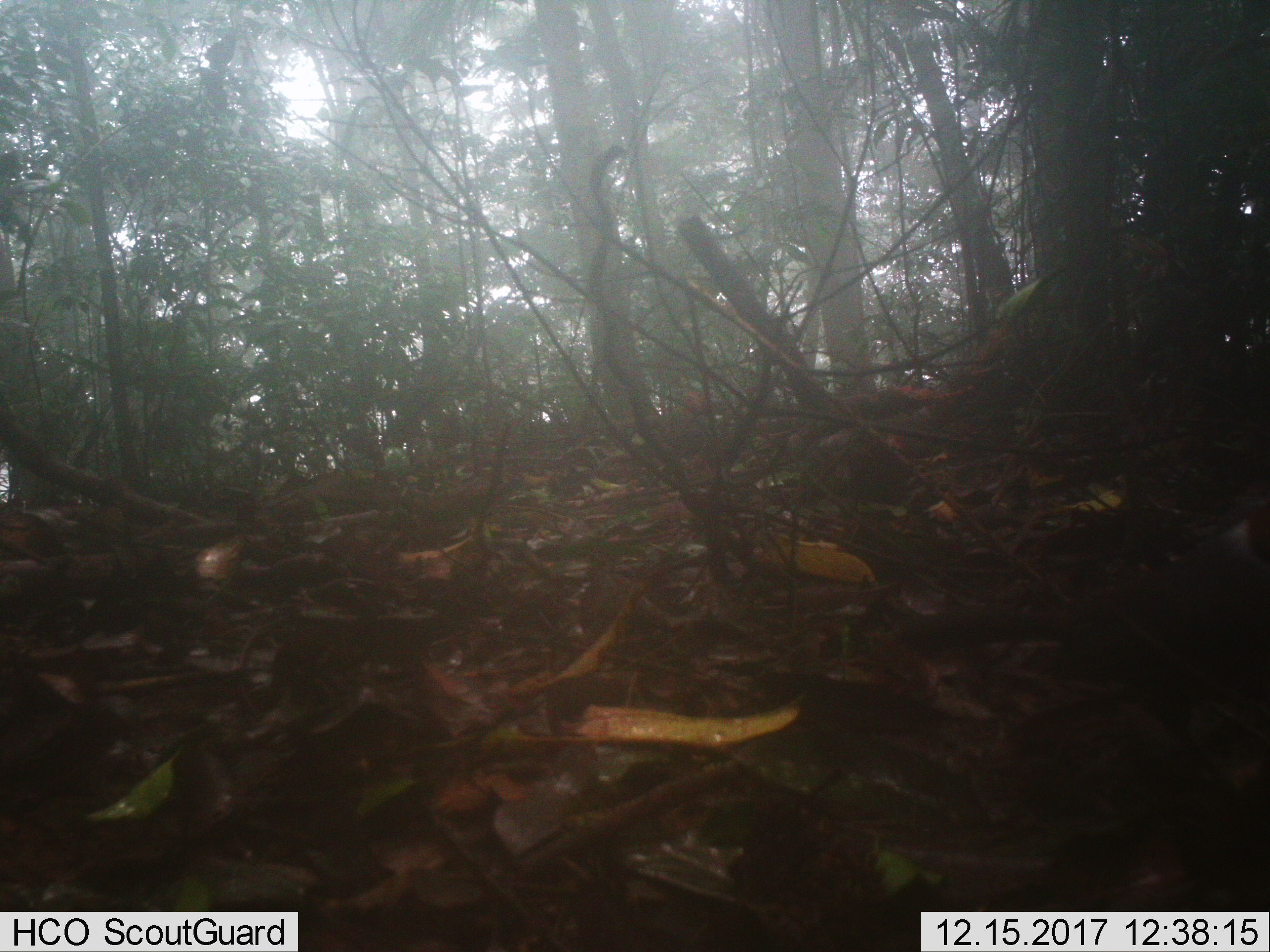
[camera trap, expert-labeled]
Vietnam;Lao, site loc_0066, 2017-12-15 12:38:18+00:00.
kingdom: Animalia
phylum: Chordata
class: Aves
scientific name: Aves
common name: bird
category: unidentified bird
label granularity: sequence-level